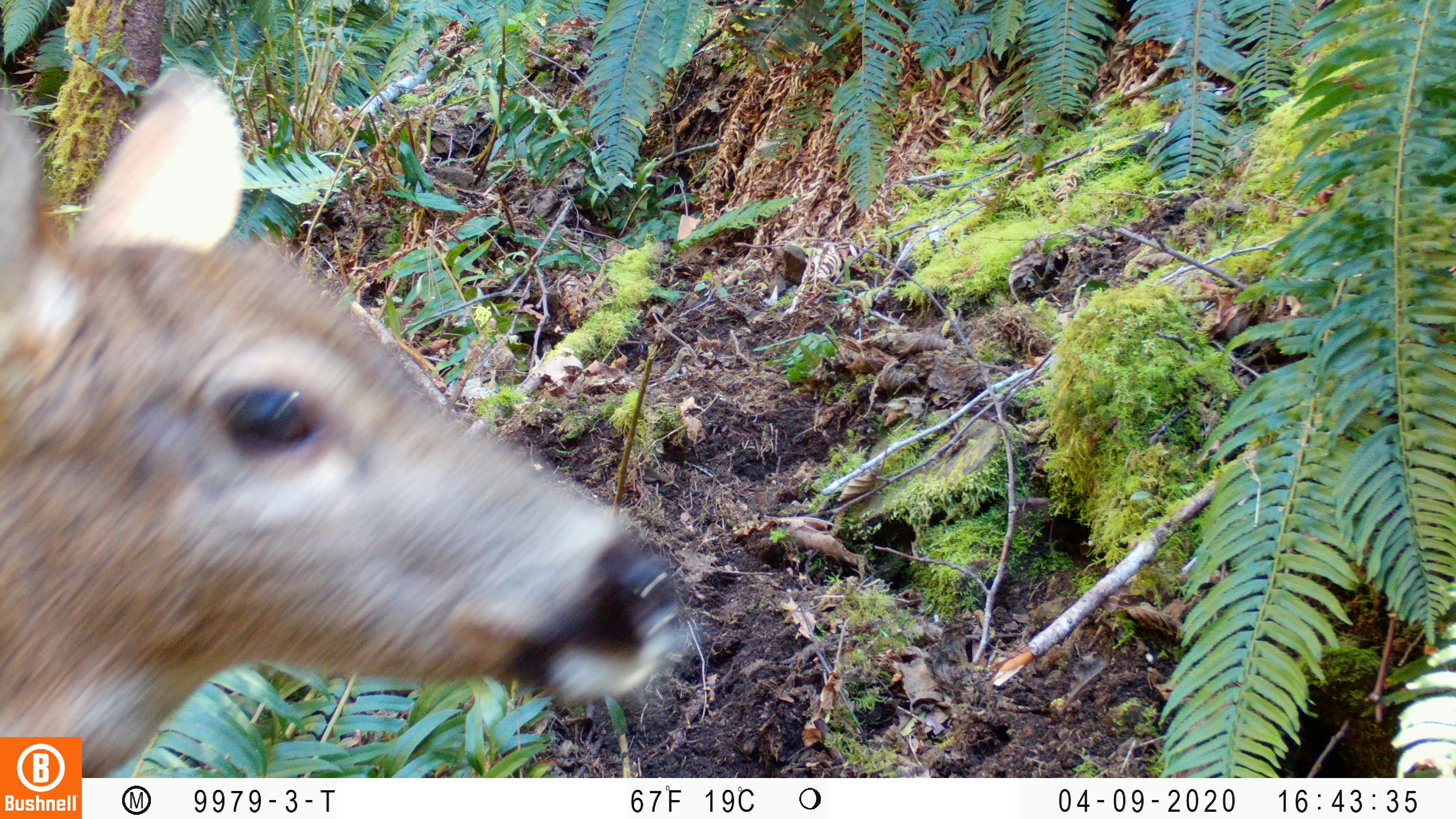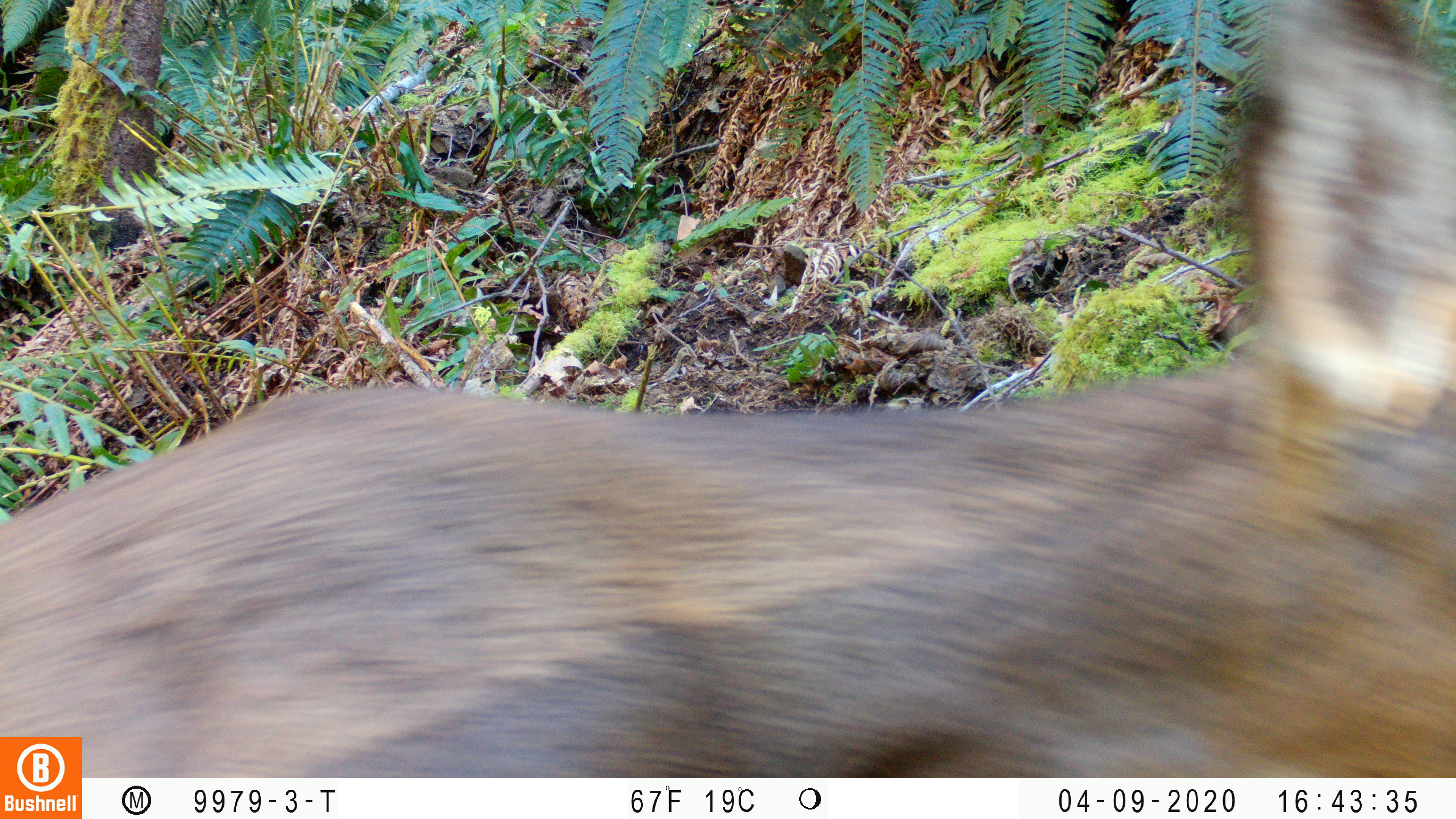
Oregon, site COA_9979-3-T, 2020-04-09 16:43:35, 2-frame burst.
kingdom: Animalia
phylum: Chordata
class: Mammalia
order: Artiodactyla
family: Cervidae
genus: Odocoileus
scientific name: Odocoileus hemionus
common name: black-tailed deer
Black-tailed deer (Odocoileus hemionus).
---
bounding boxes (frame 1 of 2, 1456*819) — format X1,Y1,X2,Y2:
black-tailed deer: 0,44,689,730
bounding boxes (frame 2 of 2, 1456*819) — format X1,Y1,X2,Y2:
black-tailed deer: 86,6,1449,766